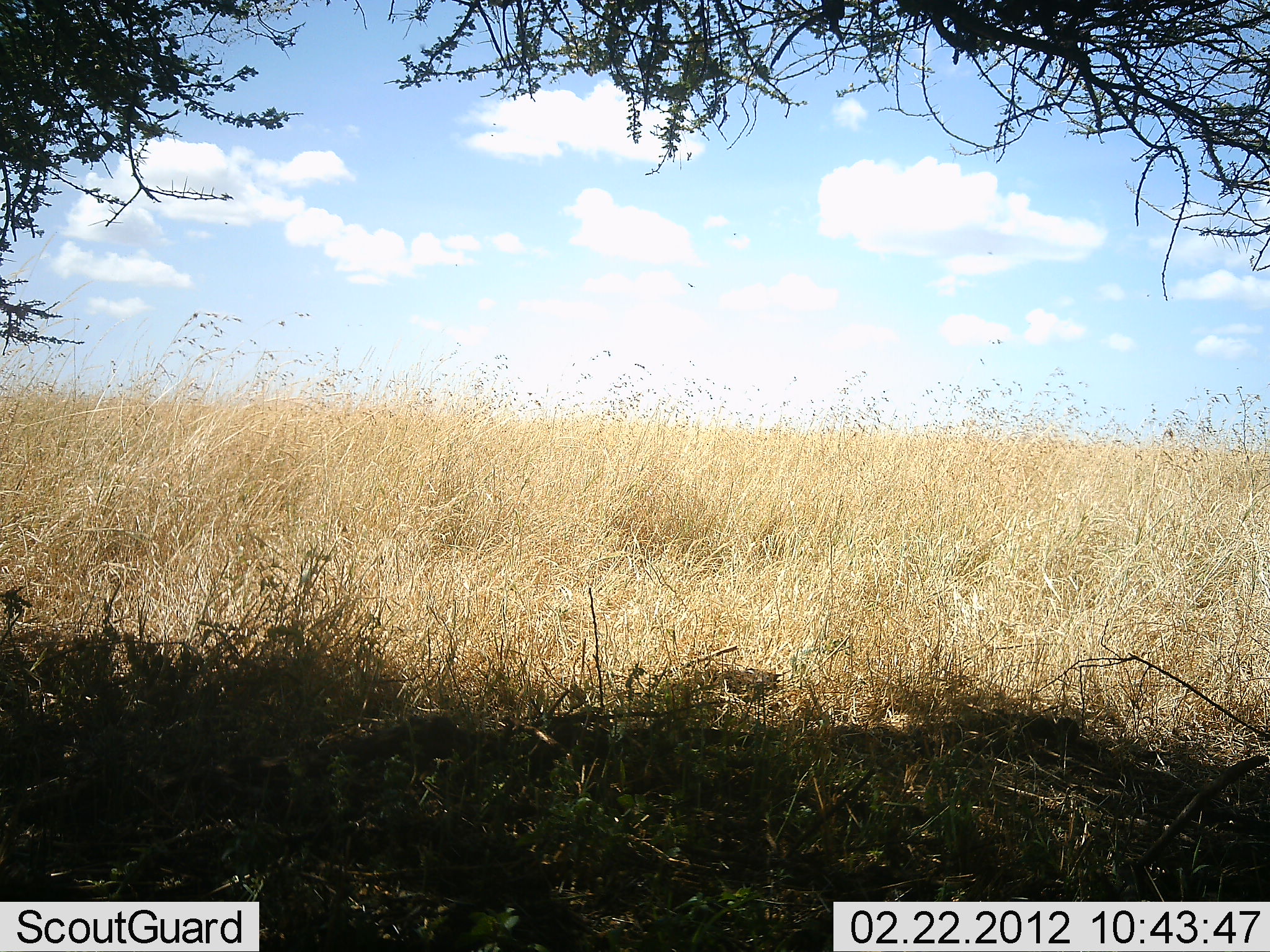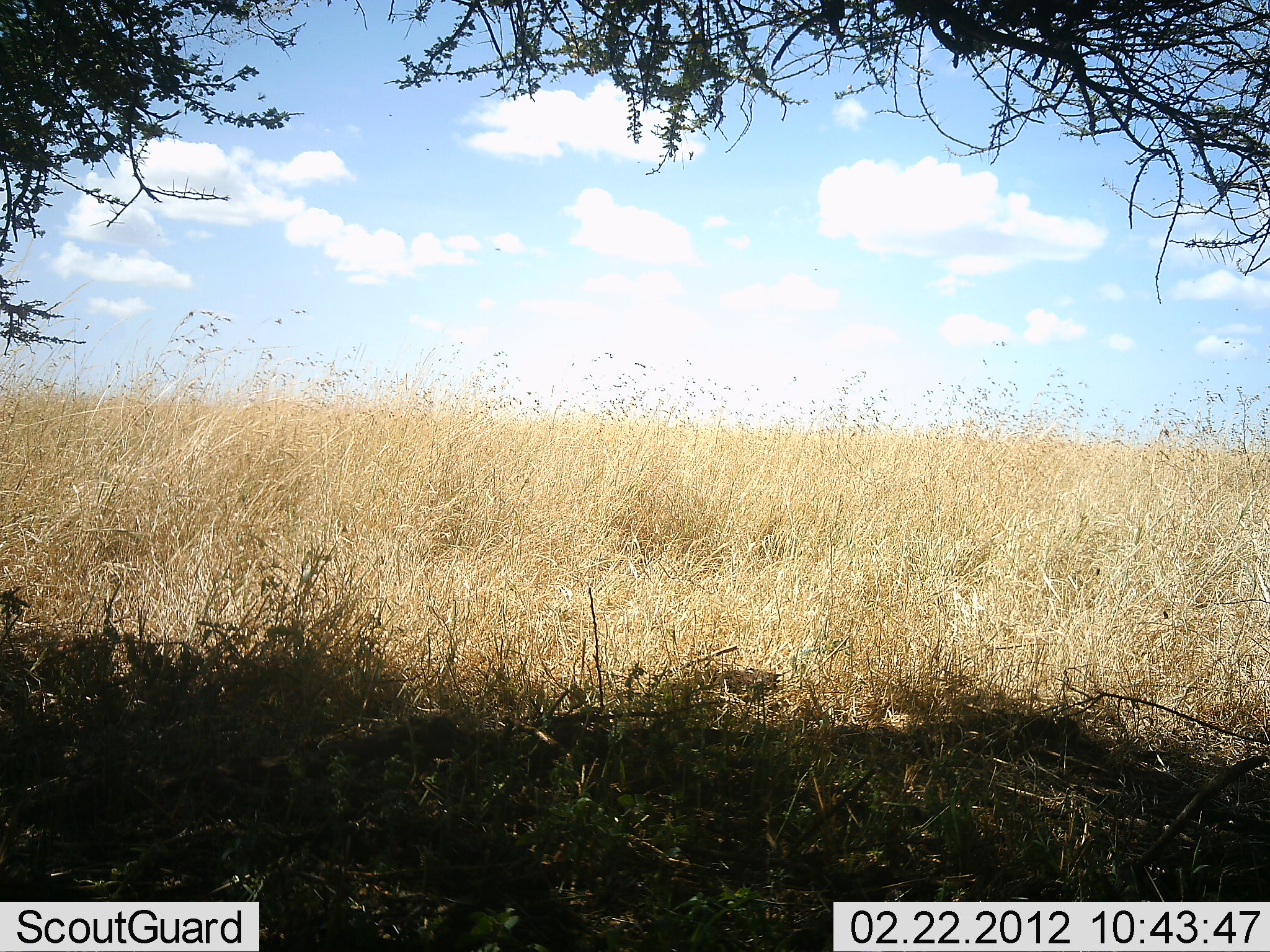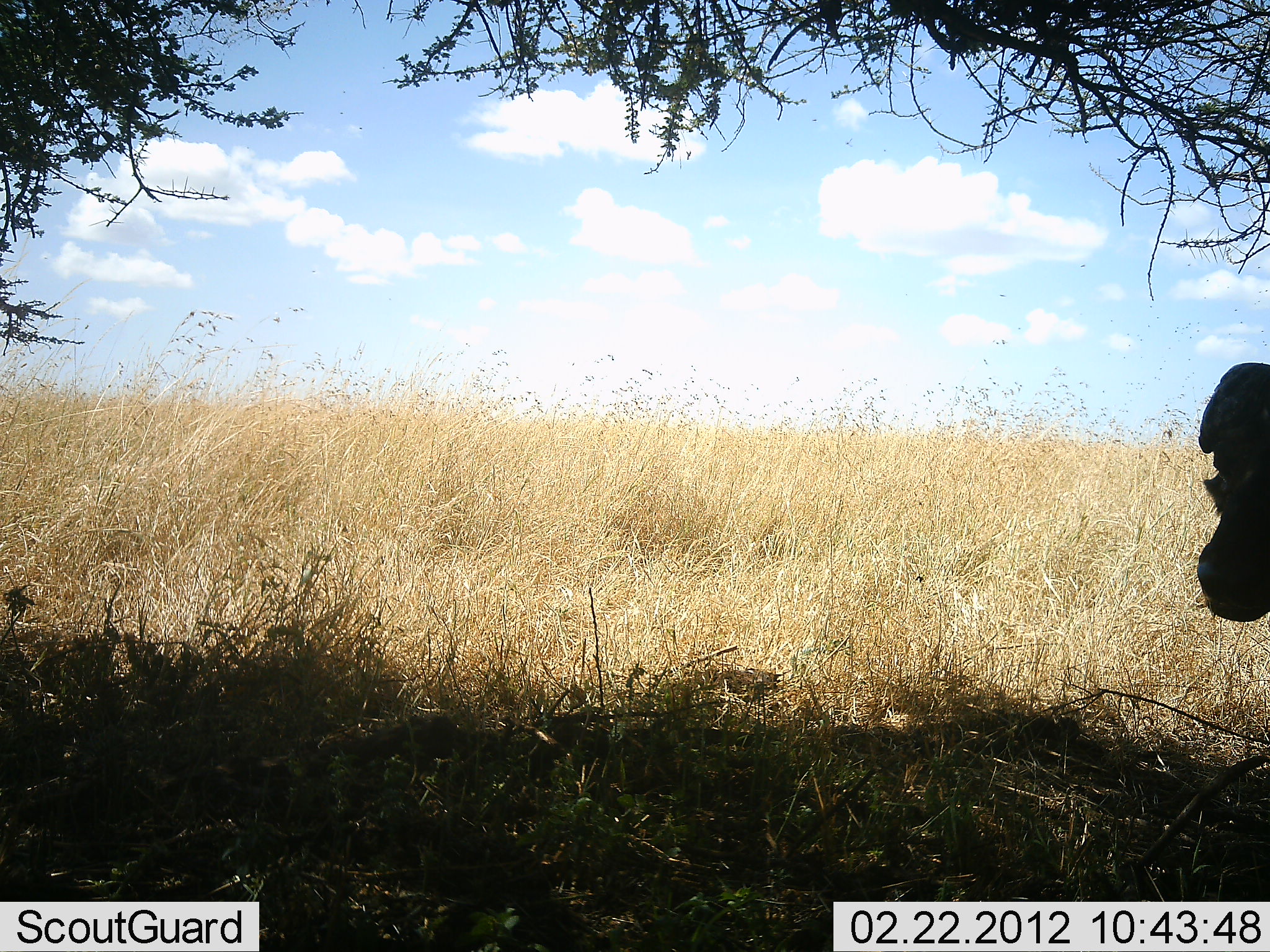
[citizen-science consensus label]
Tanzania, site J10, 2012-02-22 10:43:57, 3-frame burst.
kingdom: Animalia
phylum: Chordata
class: Mammalia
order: Artiodactyla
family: Bovidae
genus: Syncerus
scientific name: Syncerus caffer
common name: cape buffalo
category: buffalo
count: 1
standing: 28%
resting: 0%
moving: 72%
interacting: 0%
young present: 0%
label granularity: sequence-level